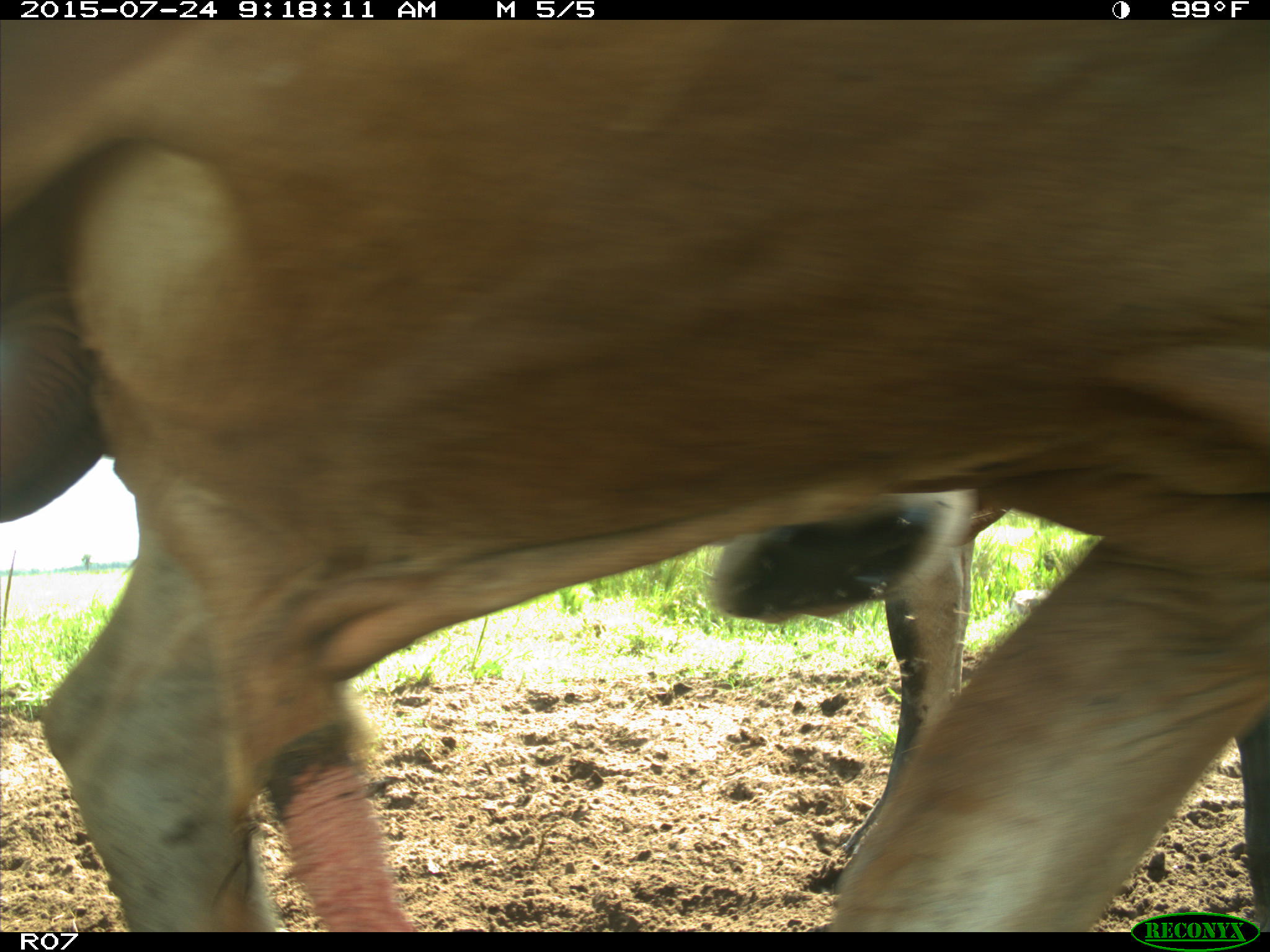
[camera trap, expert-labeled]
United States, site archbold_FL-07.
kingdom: Animalia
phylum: Chordata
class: Mammalia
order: Artiodactyla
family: Bovidae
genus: Bos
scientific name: Bos taurus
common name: domestic cow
Bos taurus (domestic cow).